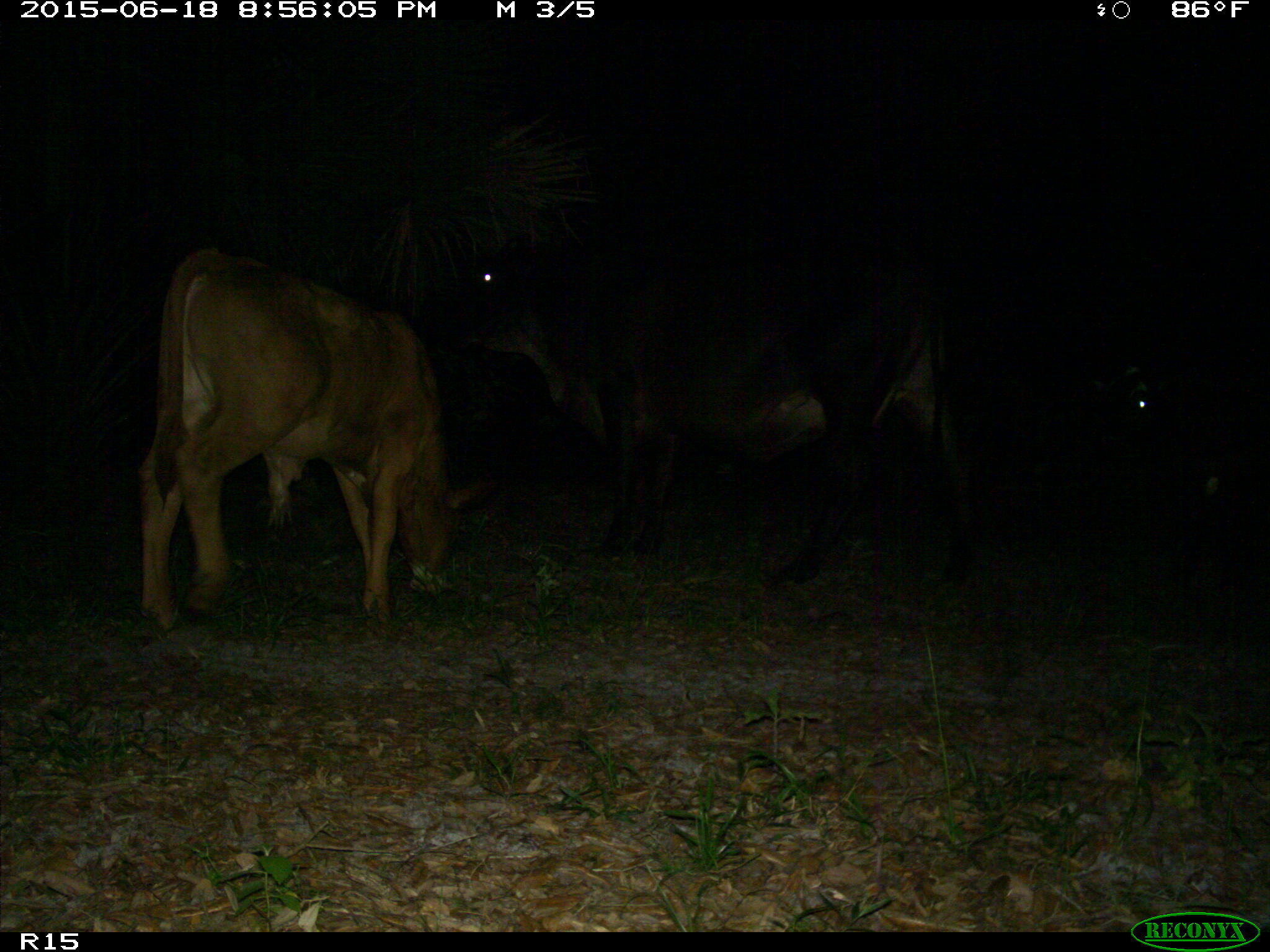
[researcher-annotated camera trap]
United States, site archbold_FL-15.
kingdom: Animalia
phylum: Chordata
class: Mammalia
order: Artiodactyla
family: Bovidae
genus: Bos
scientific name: Bos taurus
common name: domestic cow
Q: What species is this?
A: Bos taurus (domestic cow).